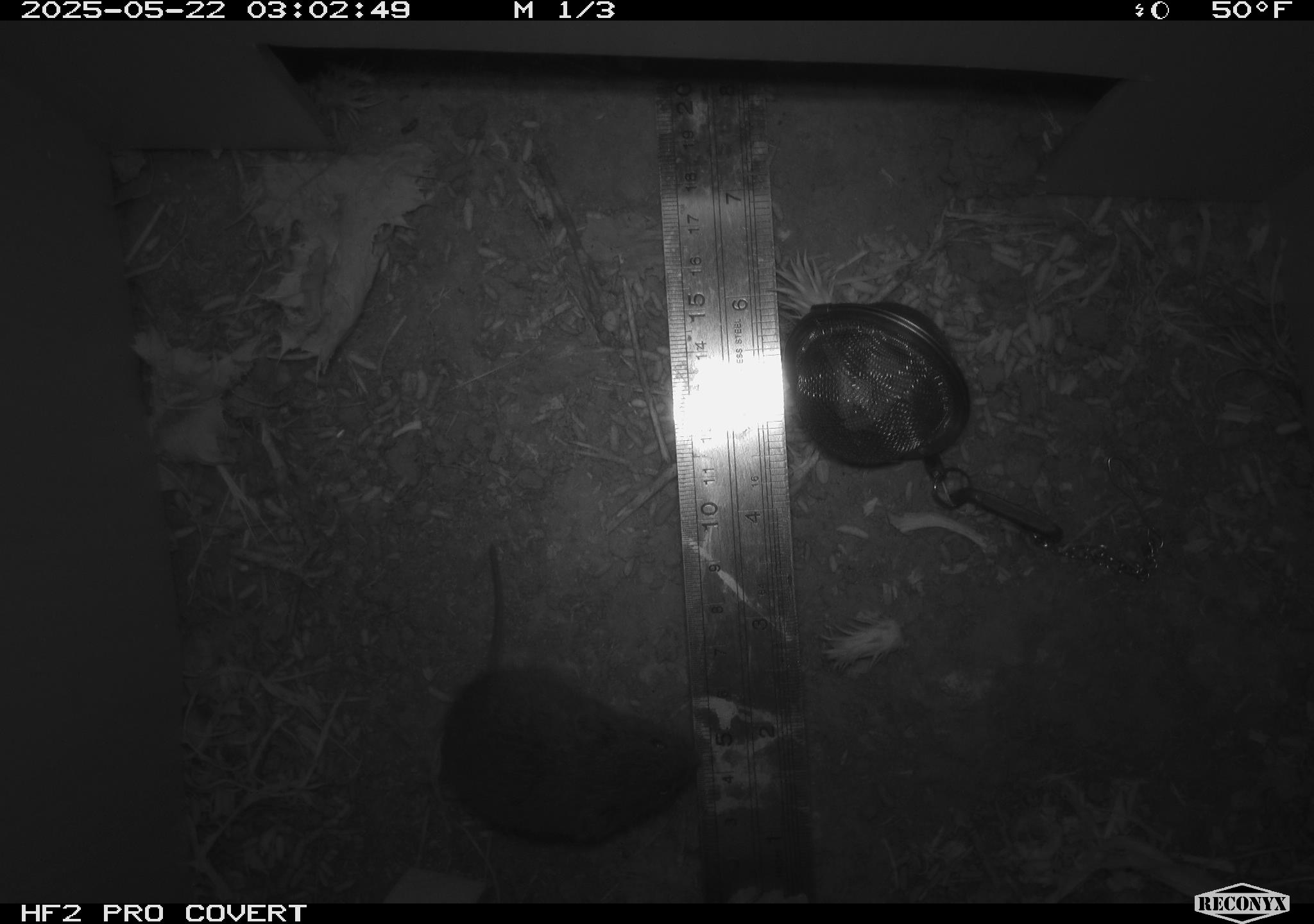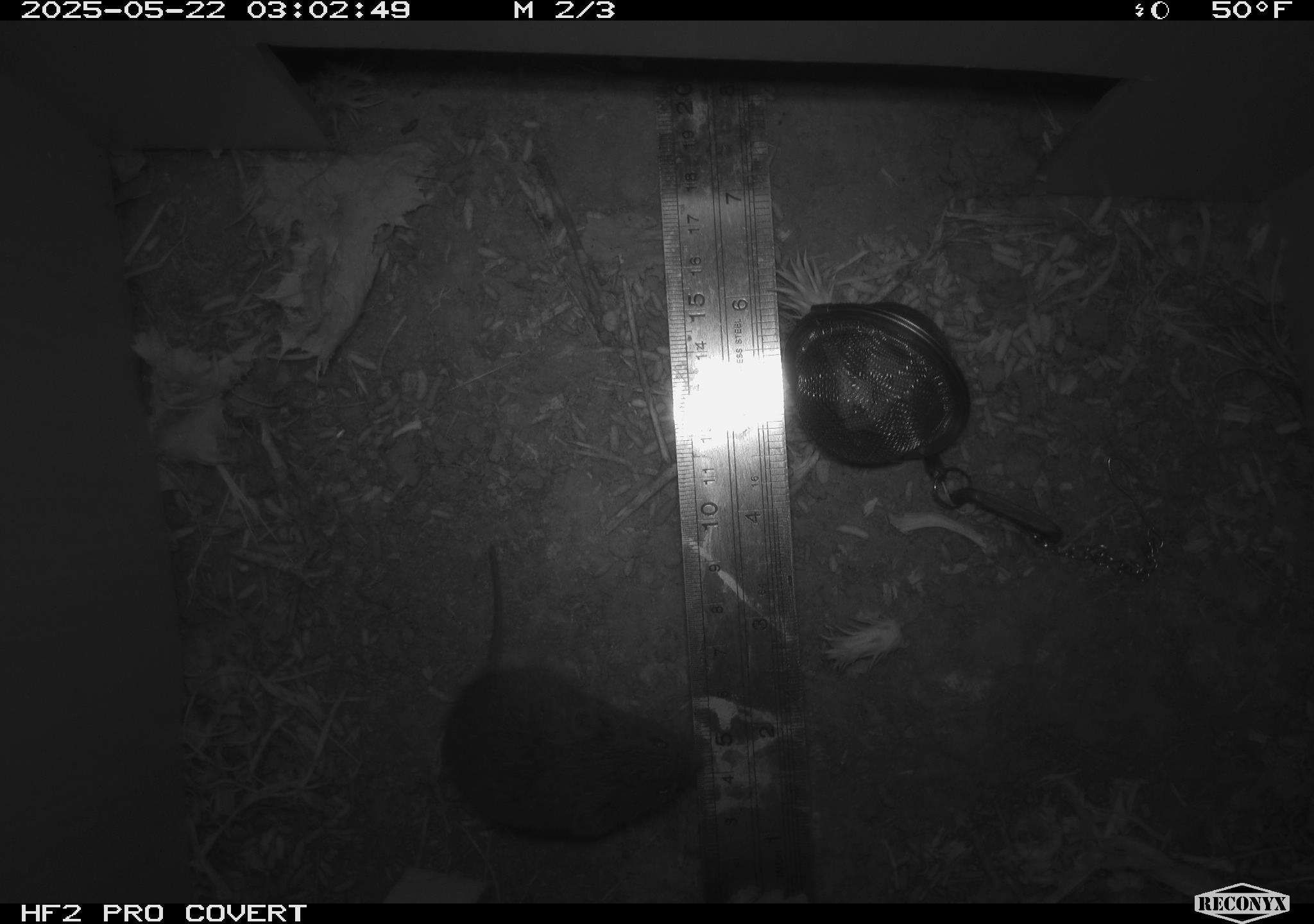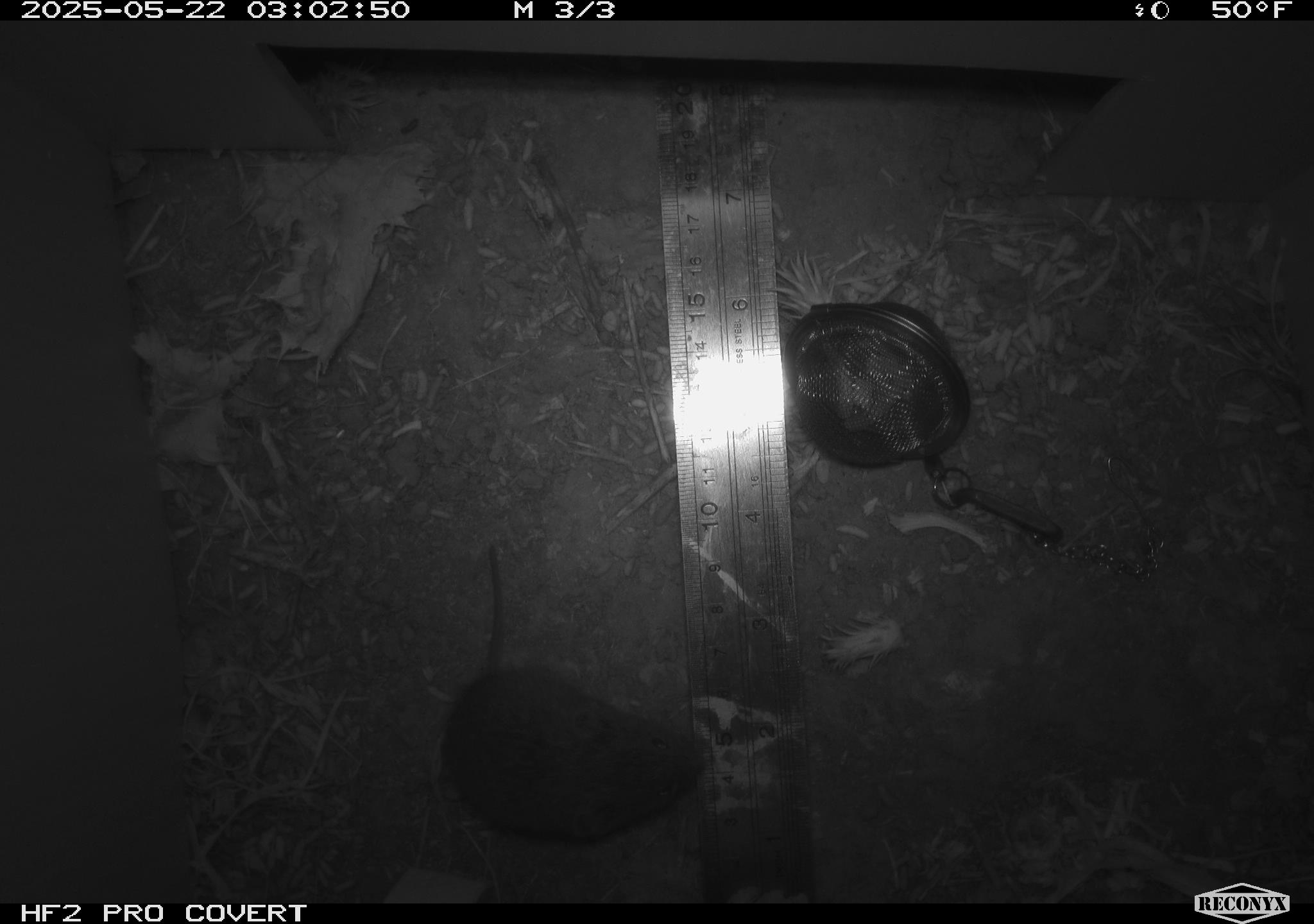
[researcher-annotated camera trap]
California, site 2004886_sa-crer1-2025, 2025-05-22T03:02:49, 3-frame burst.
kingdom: Animalia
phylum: Chordata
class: Mammalia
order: Rodentia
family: Cricetidae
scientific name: Arvicolinae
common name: voles, lemmings, and muskrats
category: arvicolinae subfamily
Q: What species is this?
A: Arvicolinae subfamily (voles, lemmings, and muskrats) (Arvicolinae).